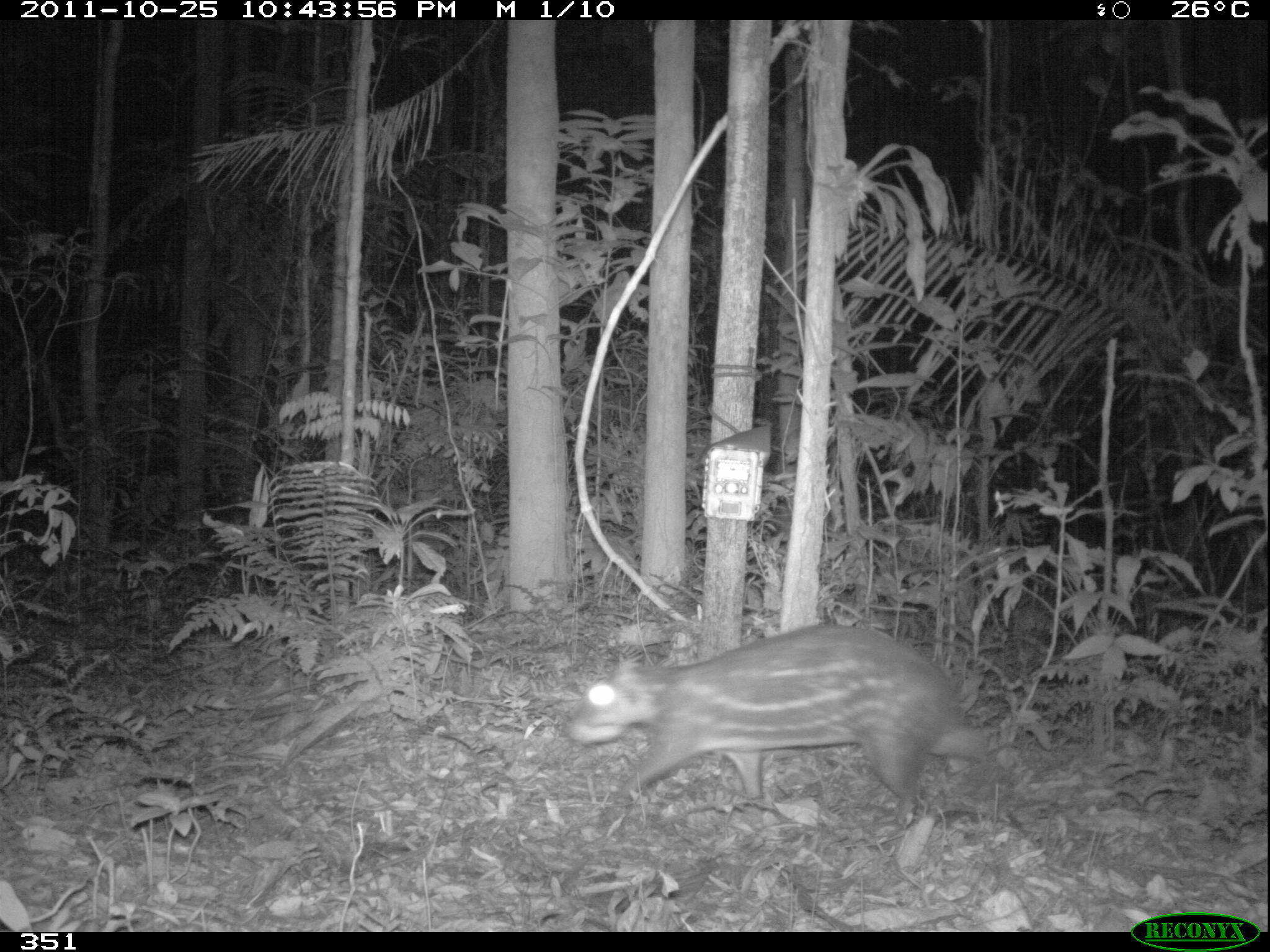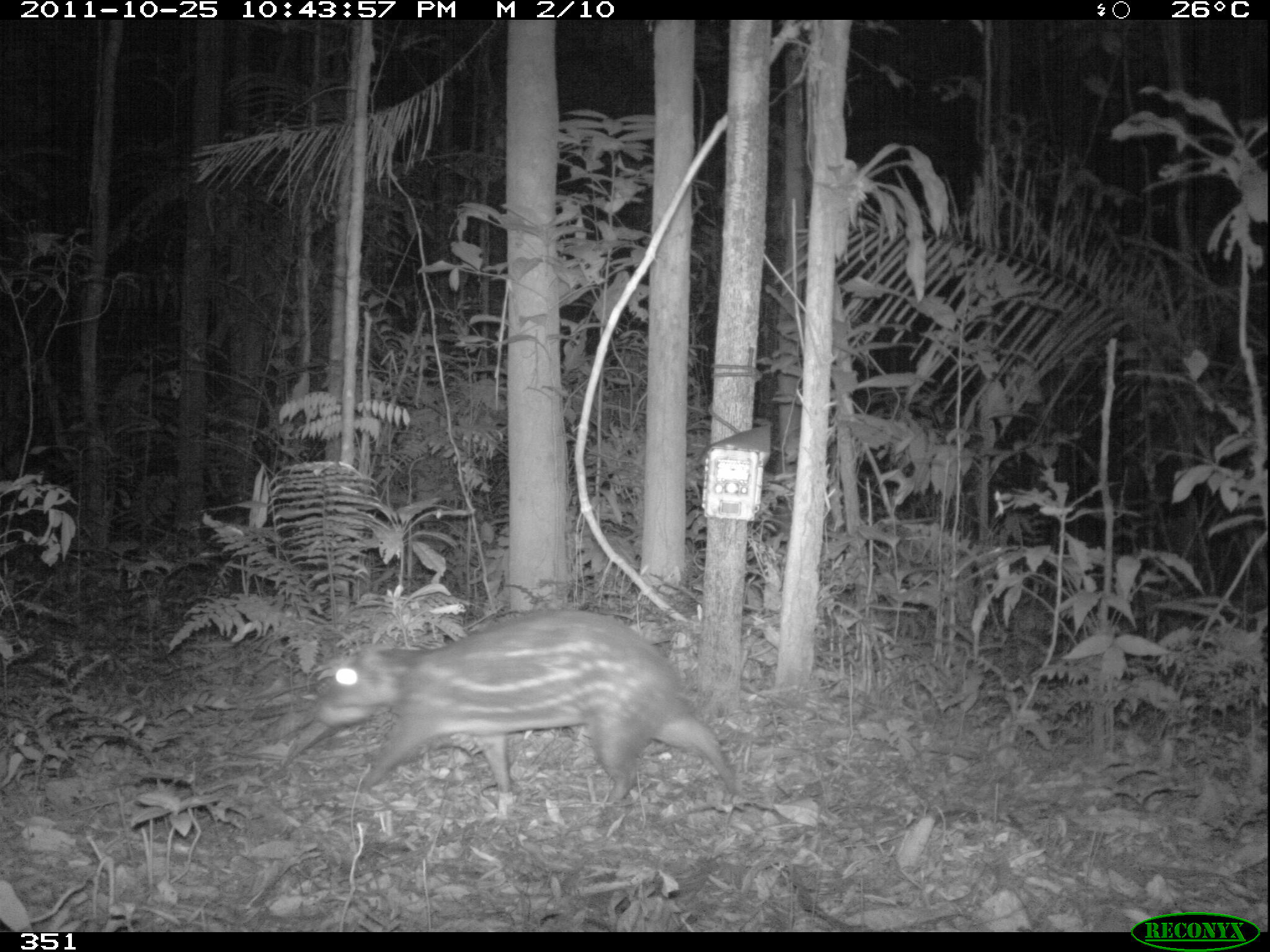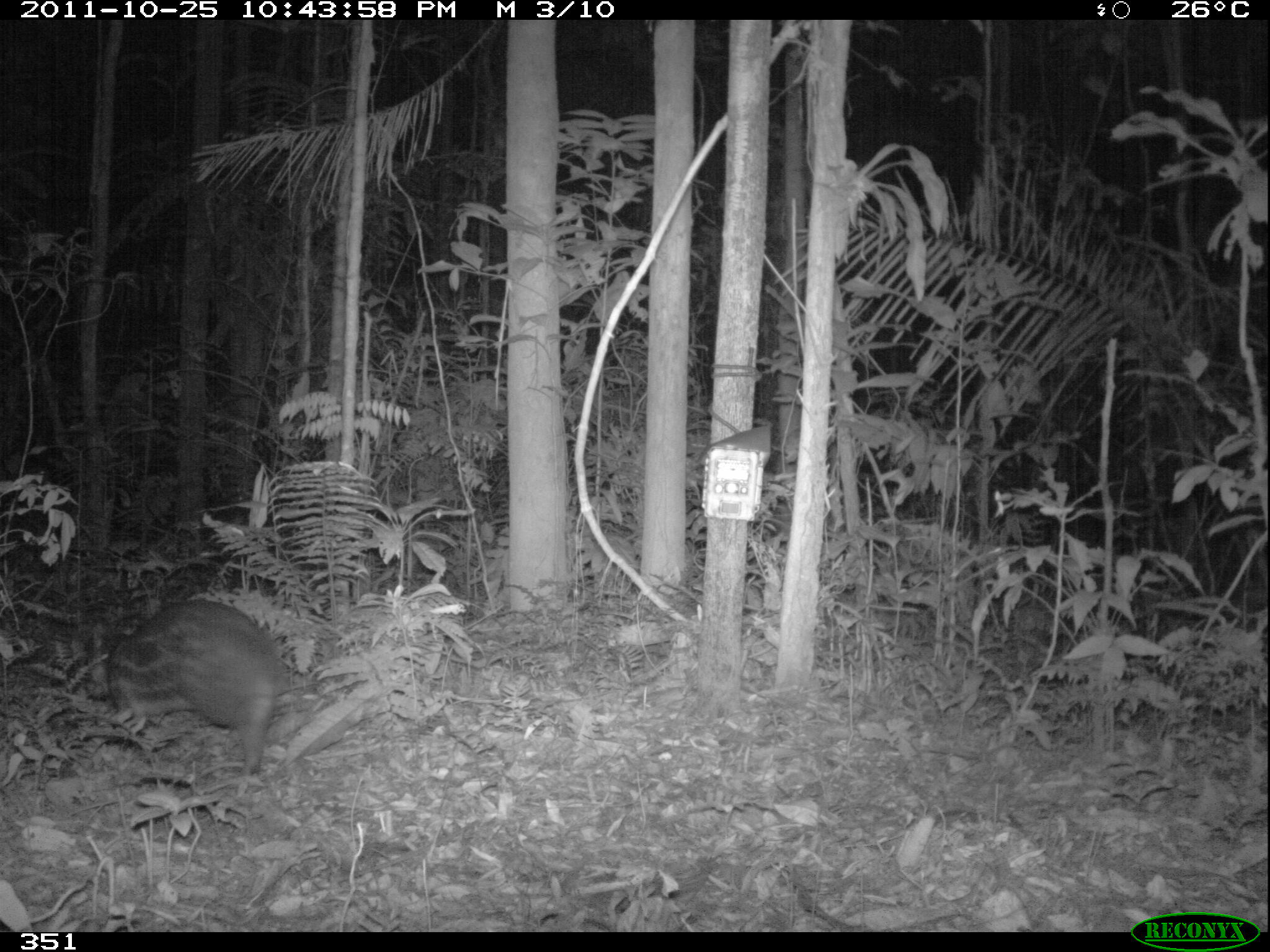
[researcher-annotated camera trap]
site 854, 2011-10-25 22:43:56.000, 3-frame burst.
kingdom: Animalia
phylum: Chordata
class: Mammalia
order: Rodentia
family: Cuniculidae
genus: Cuniculus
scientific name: Cuniculus paca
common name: spotted paca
Cuniculus paca (spotted paca).